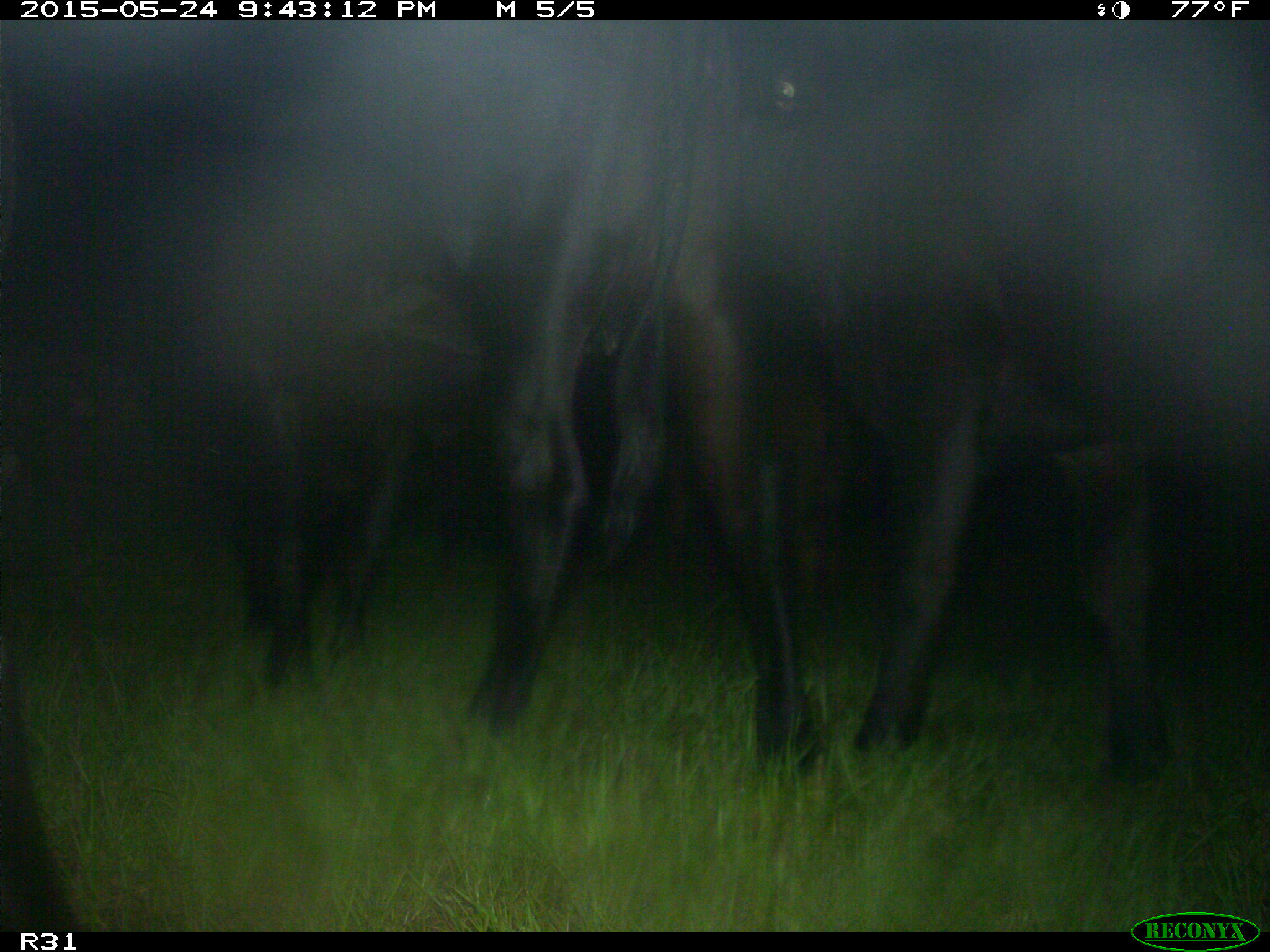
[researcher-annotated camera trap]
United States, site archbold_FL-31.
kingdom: Animalia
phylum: Chordata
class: Mammalia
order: Artiodactyla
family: Bovidae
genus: Bos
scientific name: Bos taurus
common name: domestic cow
Bos taurus (domestic cow).